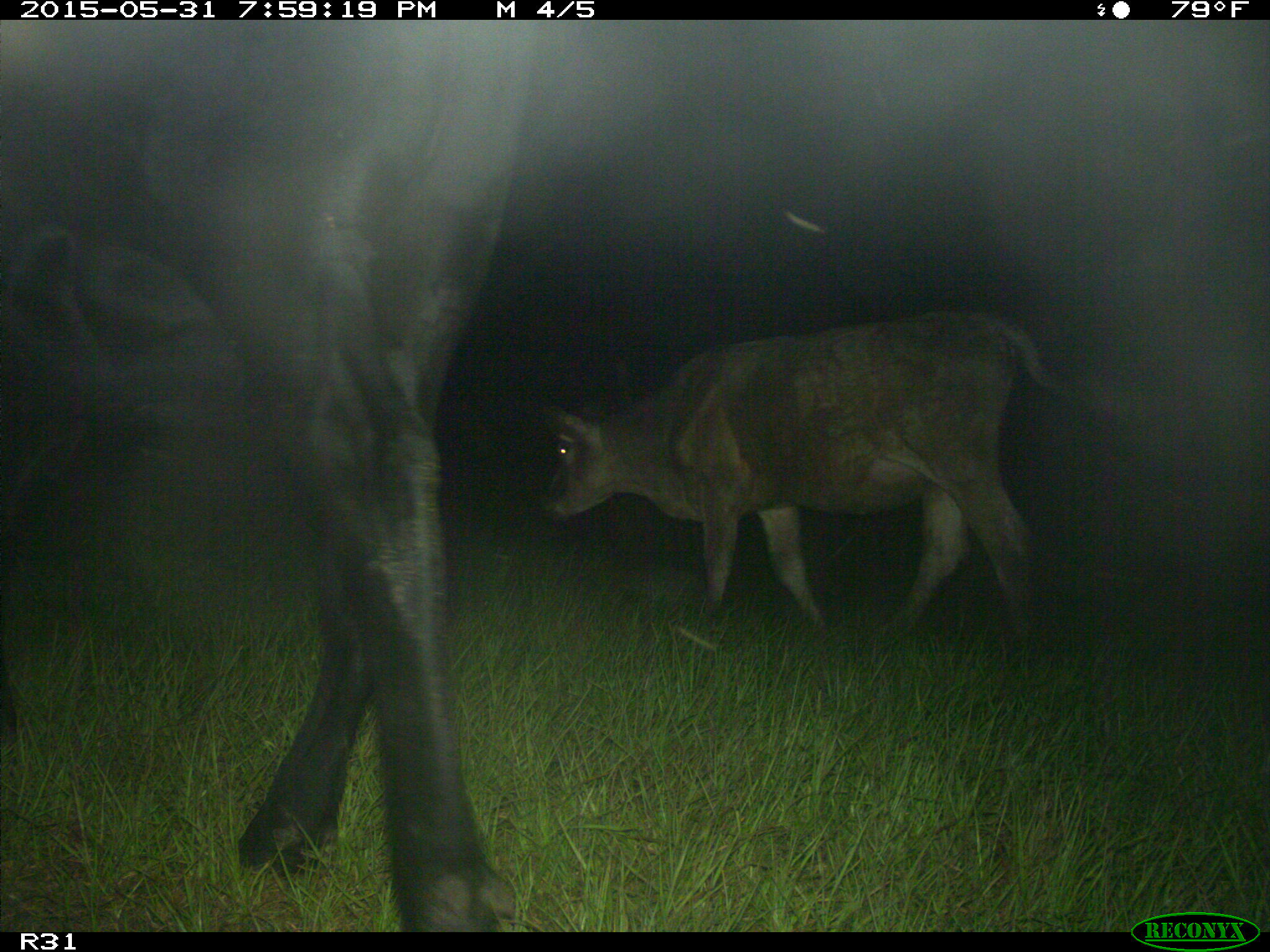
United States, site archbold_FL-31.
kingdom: Animalia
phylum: Chordata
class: Mammalia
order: Artiodactyla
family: Bovidae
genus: Bos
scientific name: Bos taurus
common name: domestic cow